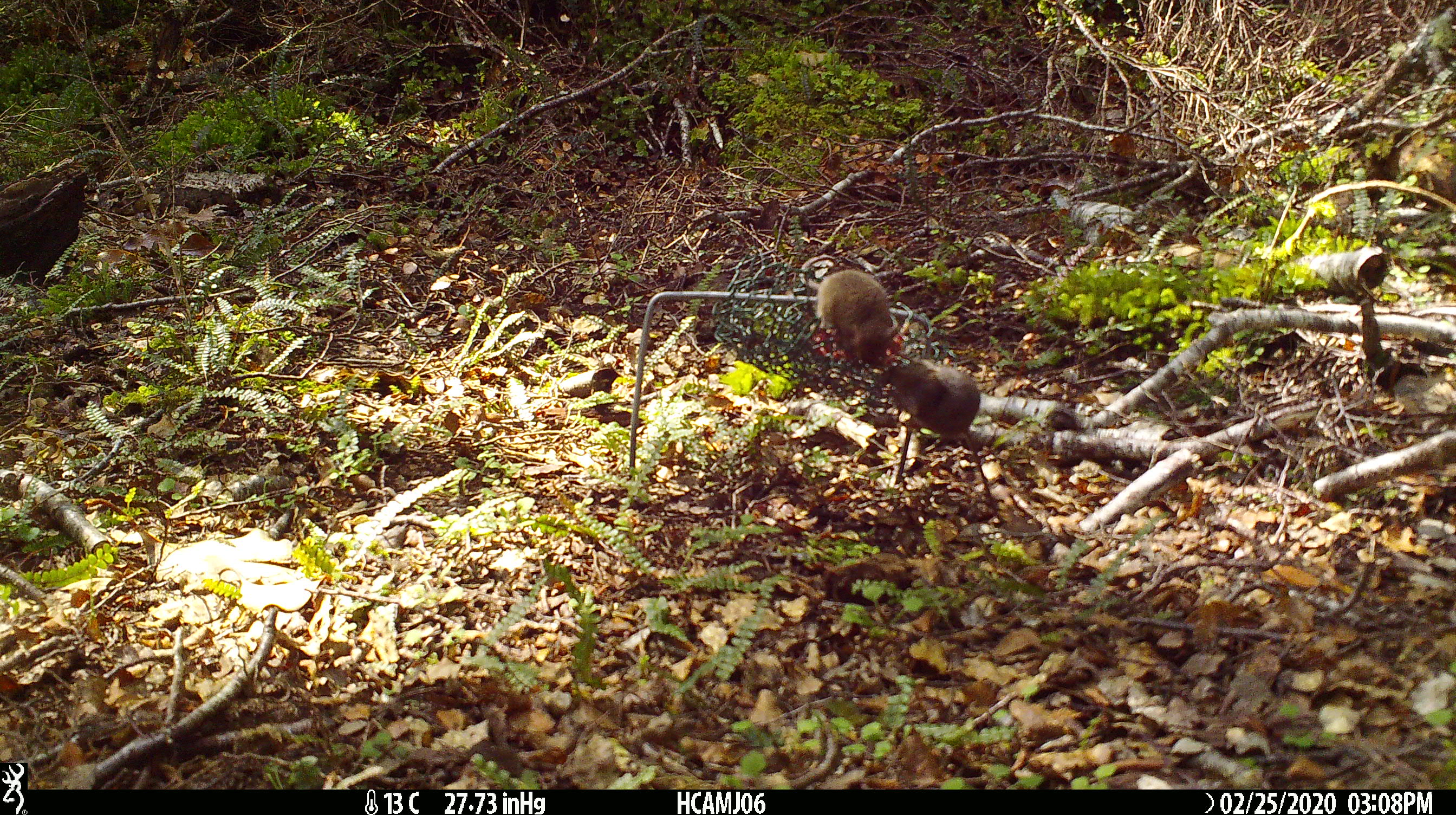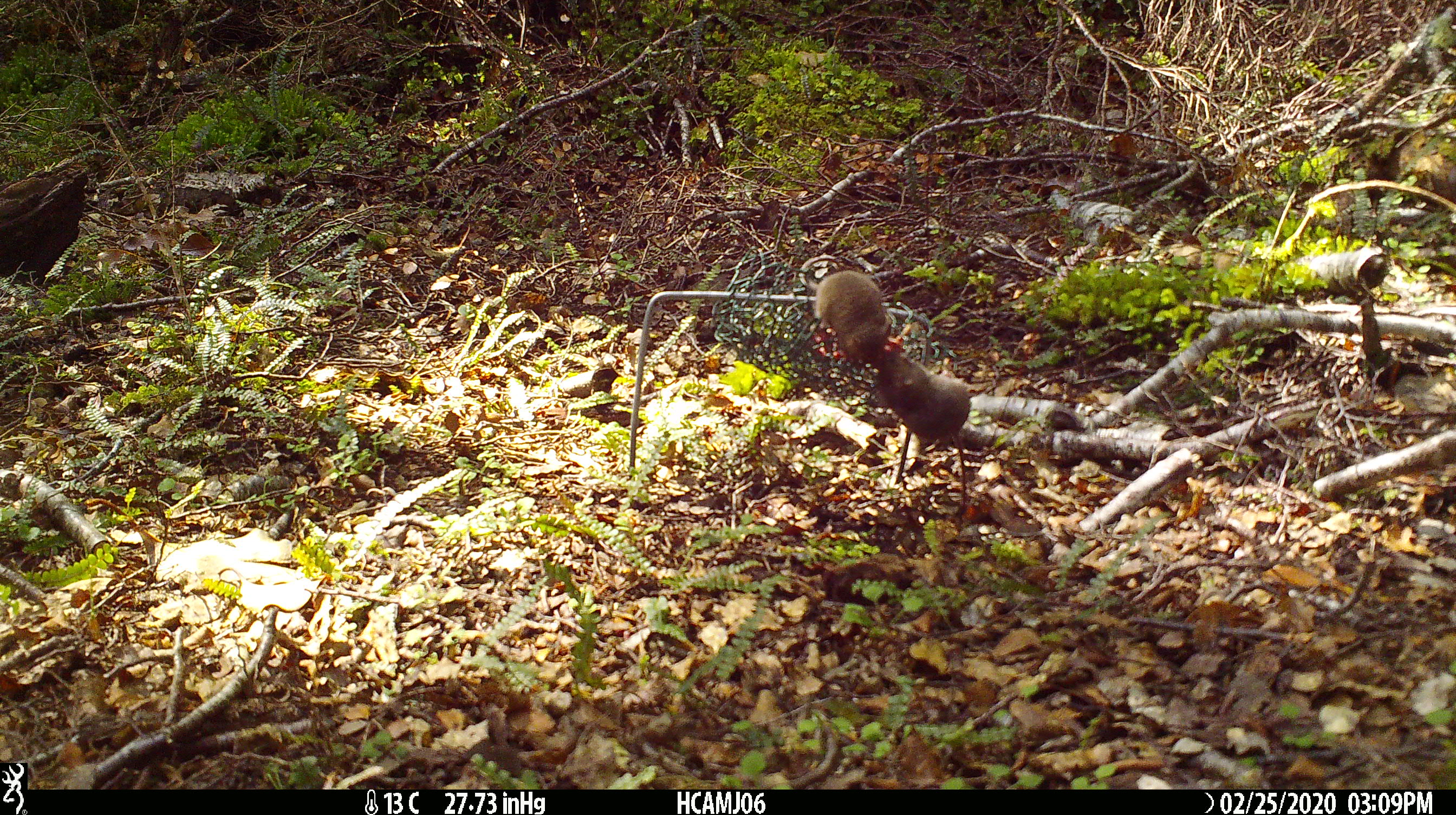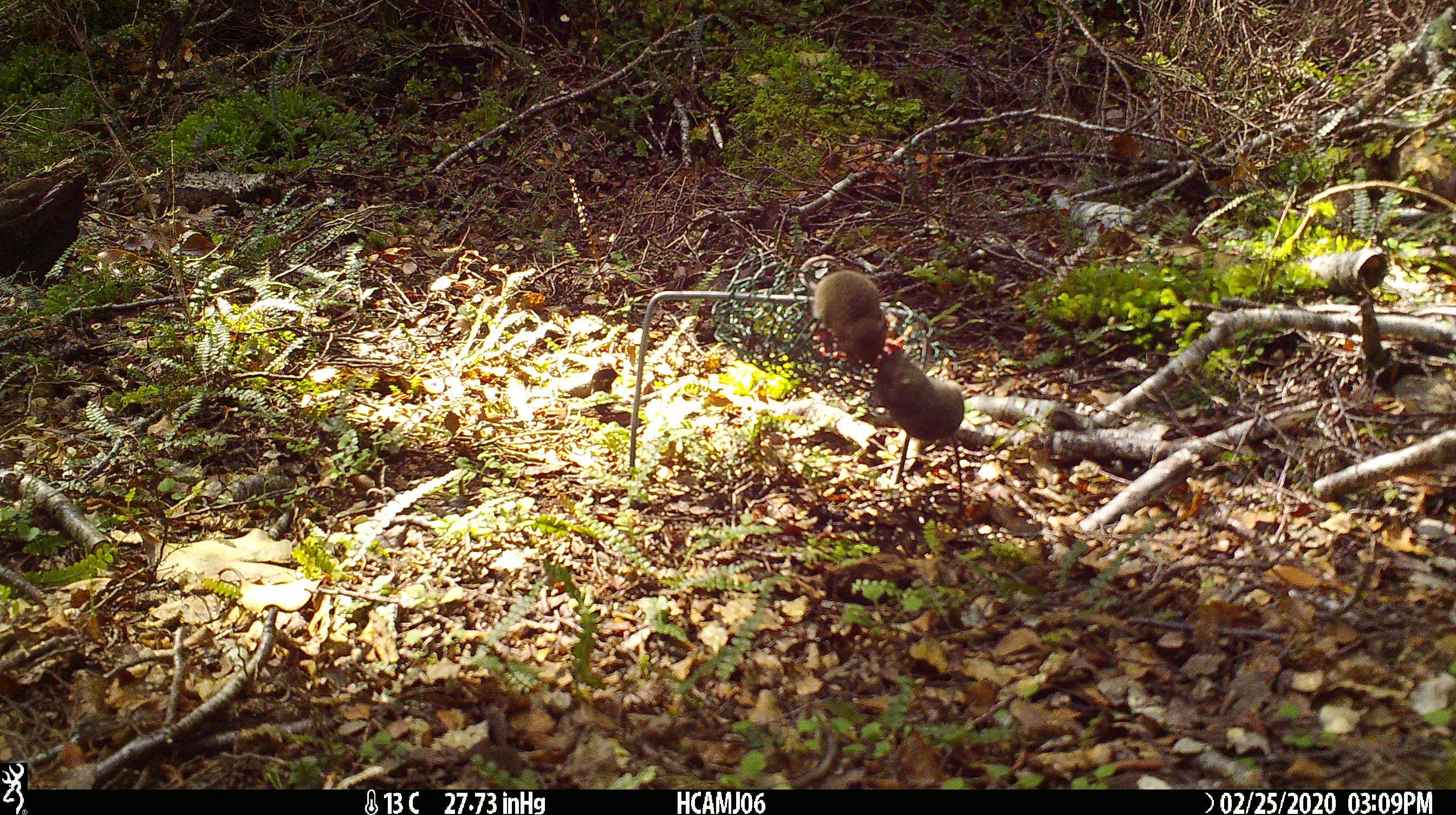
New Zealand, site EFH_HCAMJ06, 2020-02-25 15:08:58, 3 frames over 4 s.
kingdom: Animalia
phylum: Chordata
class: Mammalia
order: Rodentia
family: Muridae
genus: Mus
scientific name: Mus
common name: mouse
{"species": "mouse (Mus)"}